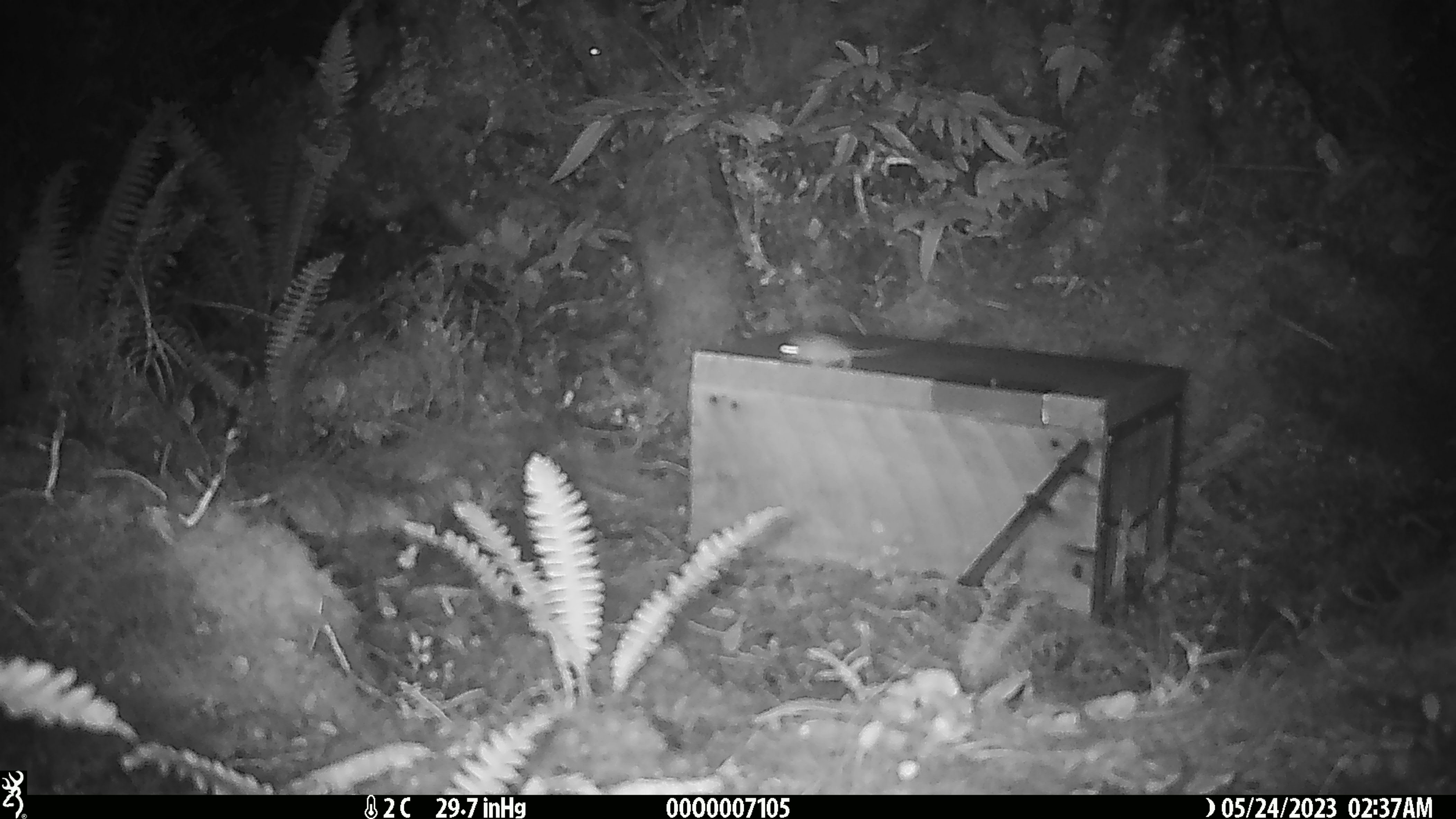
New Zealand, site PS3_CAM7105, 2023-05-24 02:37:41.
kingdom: Animalia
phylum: Chordata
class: Mammalia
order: Rodentia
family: Muridae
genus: Mus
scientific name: Mus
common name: mouse